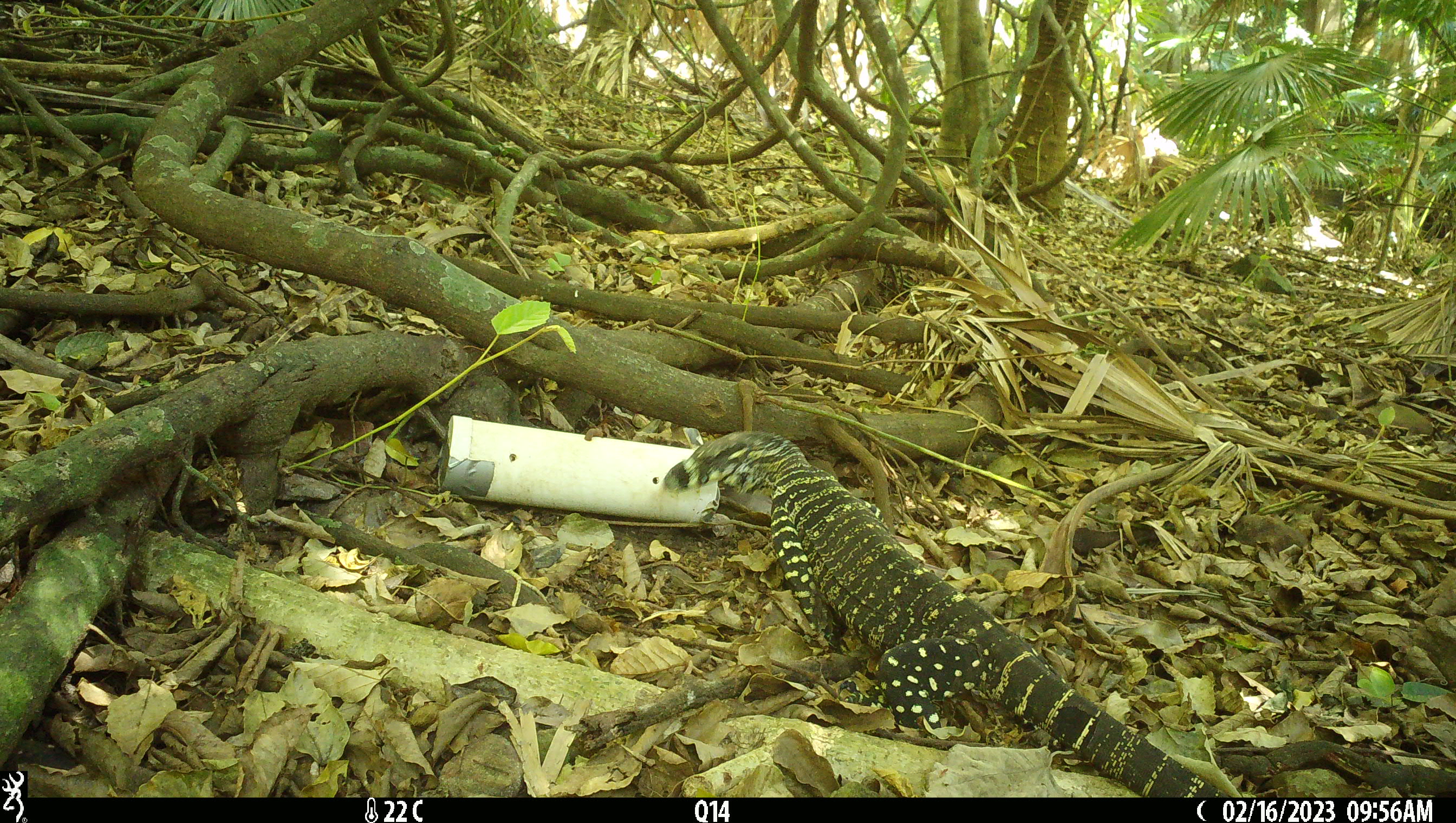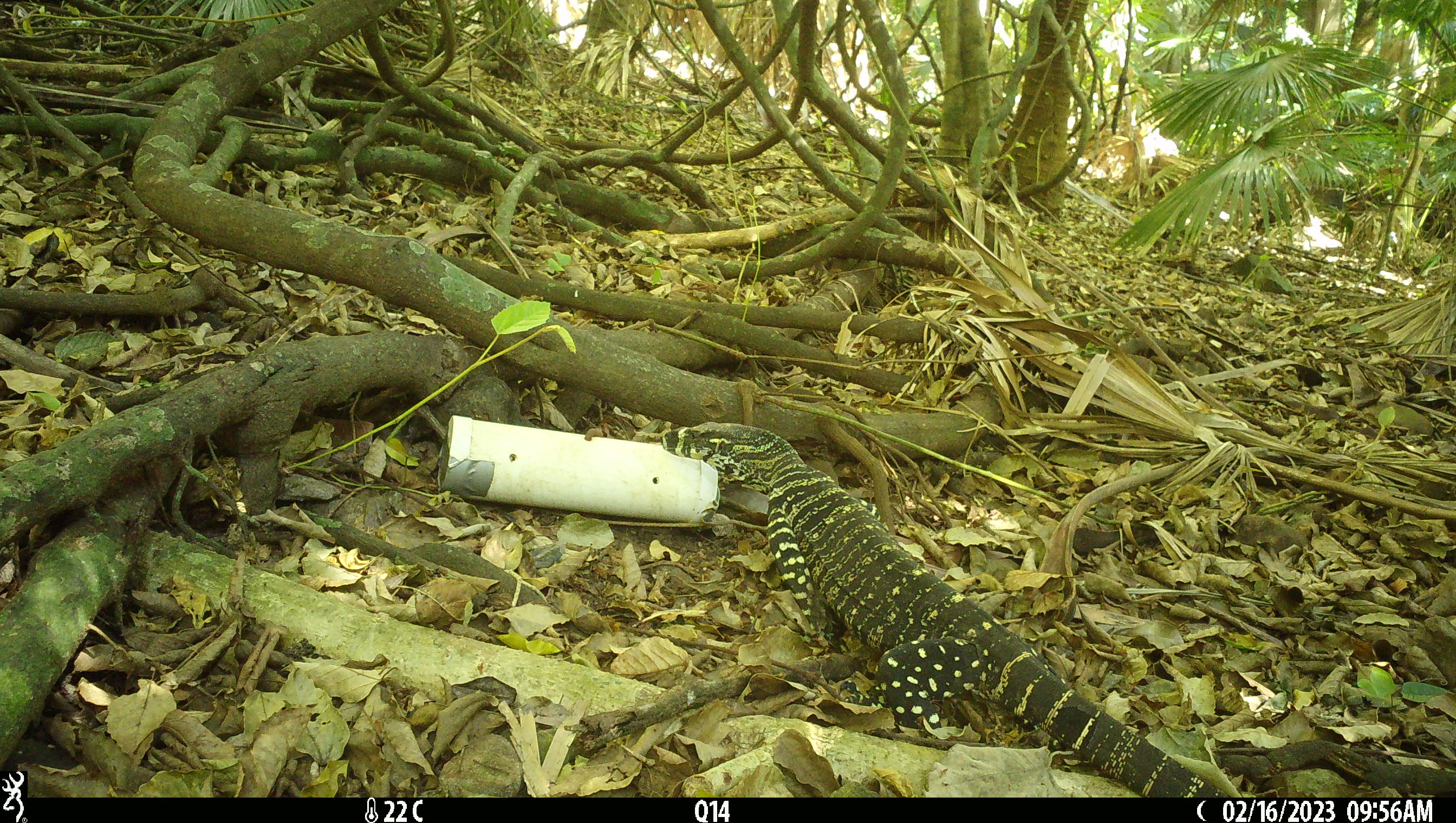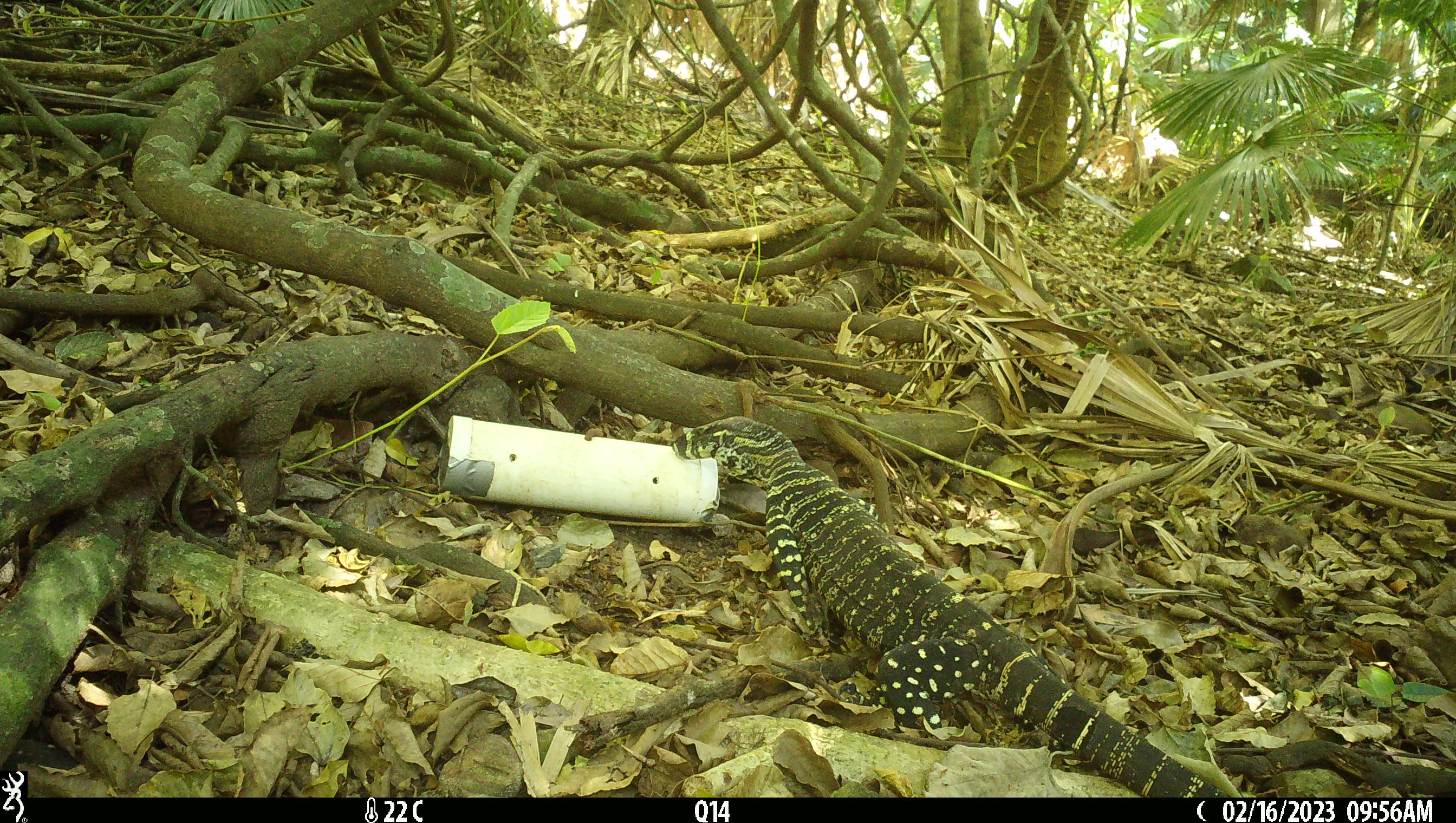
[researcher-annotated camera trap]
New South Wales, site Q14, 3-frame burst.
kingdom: Animalia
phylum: Chordata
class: Reptilia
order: Squamata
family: Varanidae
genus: Varanus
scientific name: Varanus varius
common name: lace monitor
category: goanna